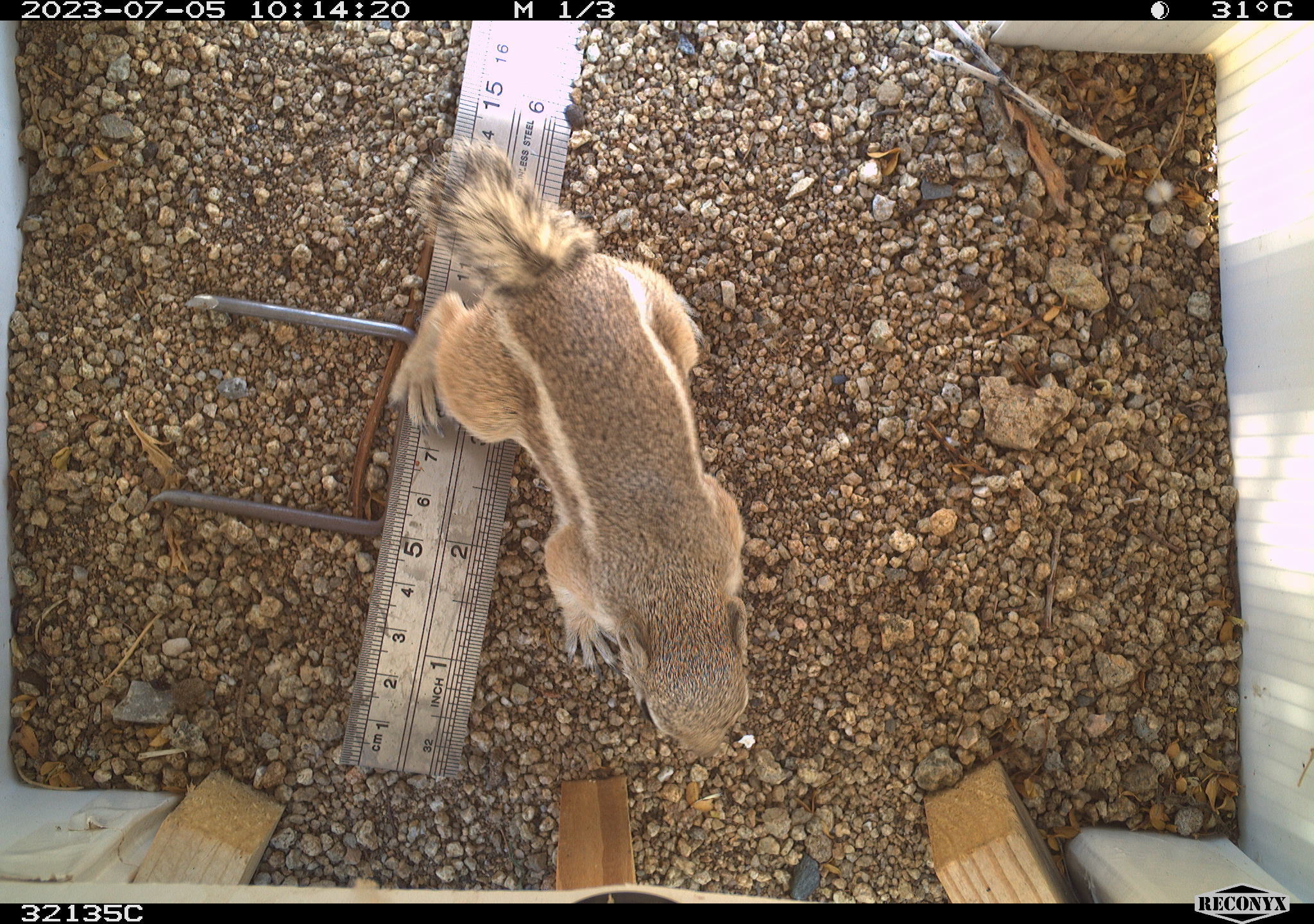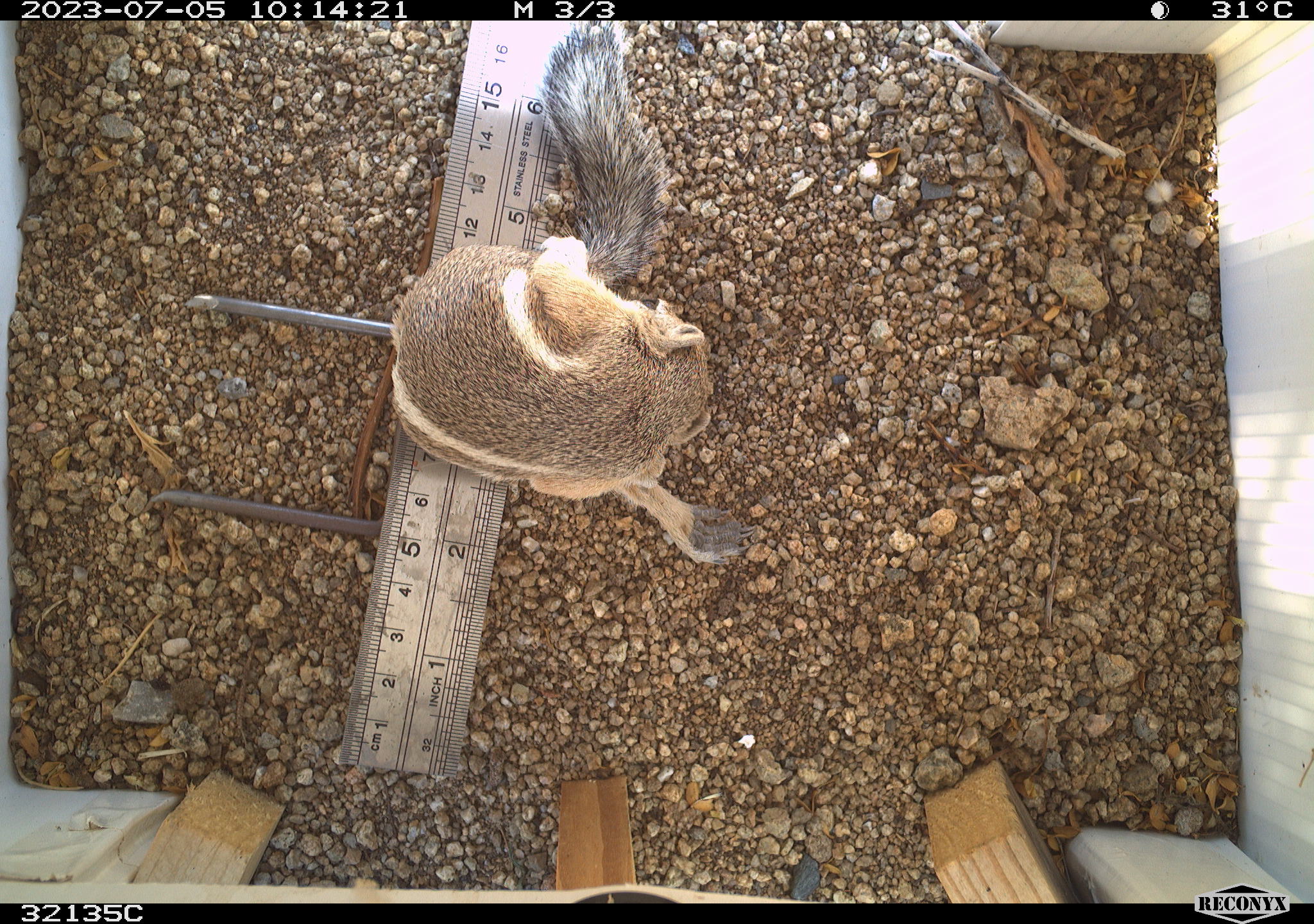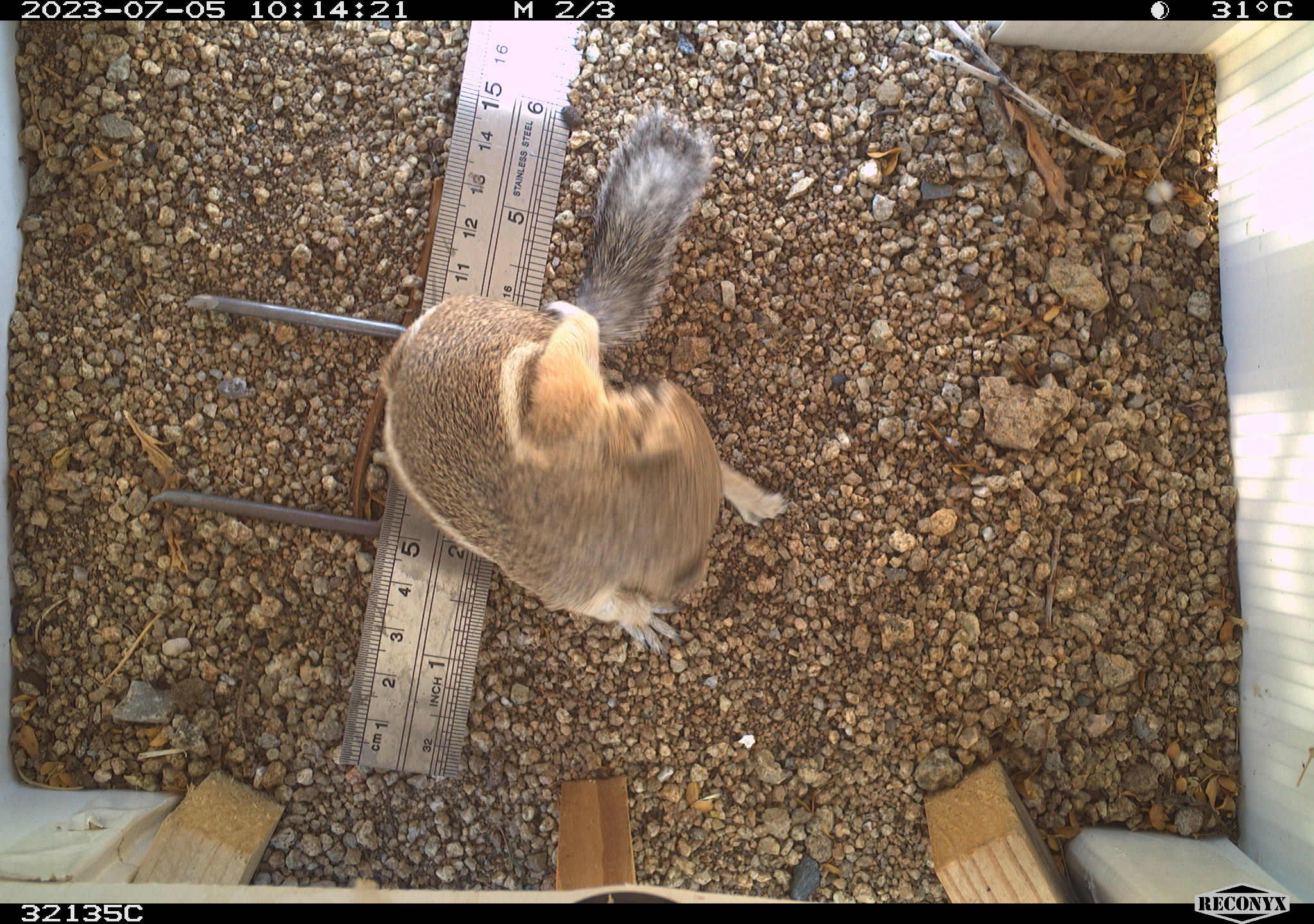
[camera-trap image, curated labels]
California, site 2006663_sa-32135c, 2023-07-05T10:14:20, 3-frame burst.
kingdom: Animalia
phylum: Chordata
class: Mammalia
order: Rodentia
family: Sciuridae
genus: Ammospermophilus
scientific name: Ammospermophilus leucurus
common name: white-tailed antelope squirrel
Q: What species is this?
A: White-tailed antelope squirrel (Ammospermophilus leucurus).